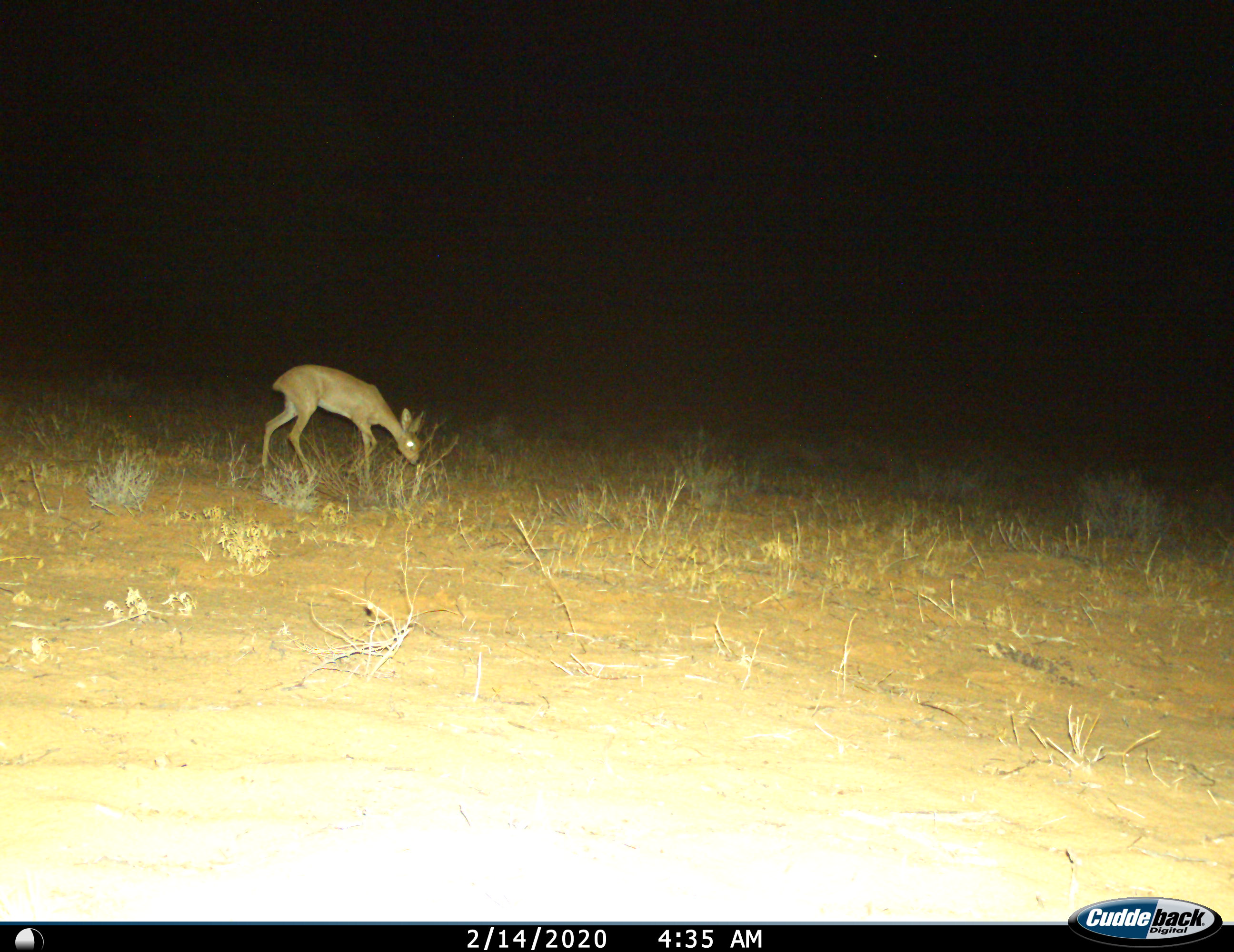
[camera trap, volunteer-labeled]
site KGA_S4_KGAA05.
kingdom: Animalia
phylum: Chordata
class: Mammalia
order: Artiodactyla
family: Bovidae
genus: Raphicerus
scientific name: Raphicerus campestris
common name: steenbok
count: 1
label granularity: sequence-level